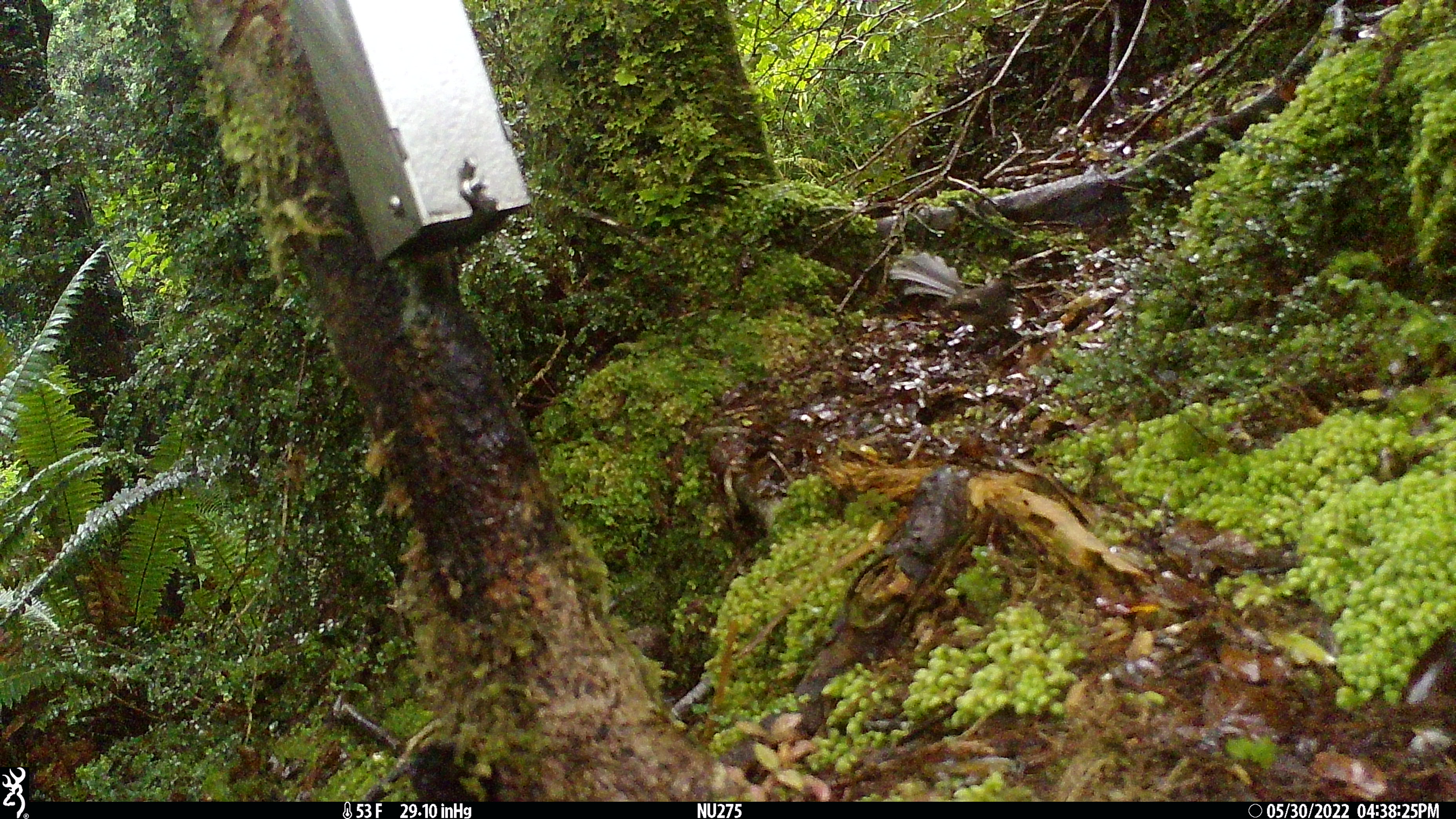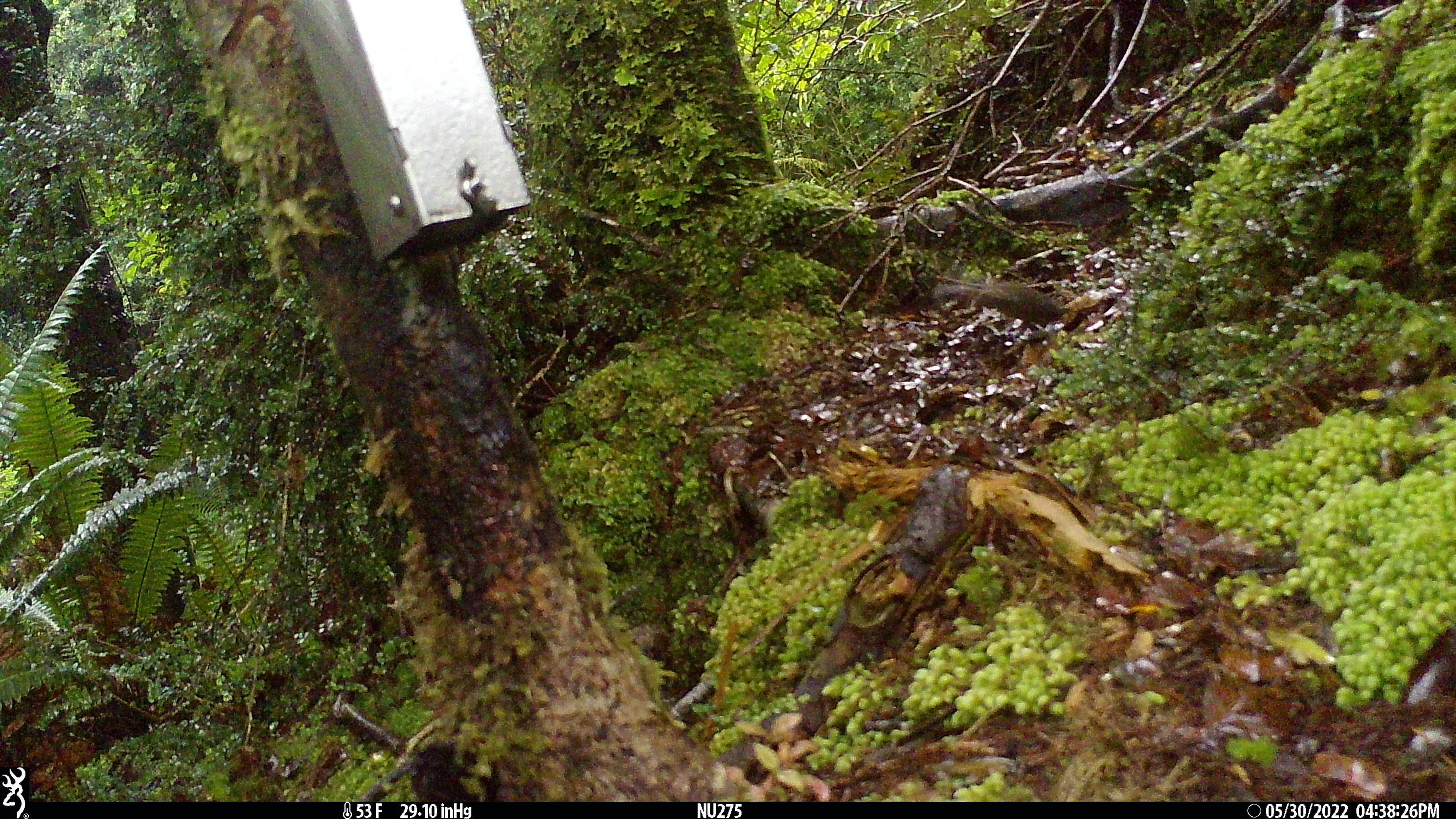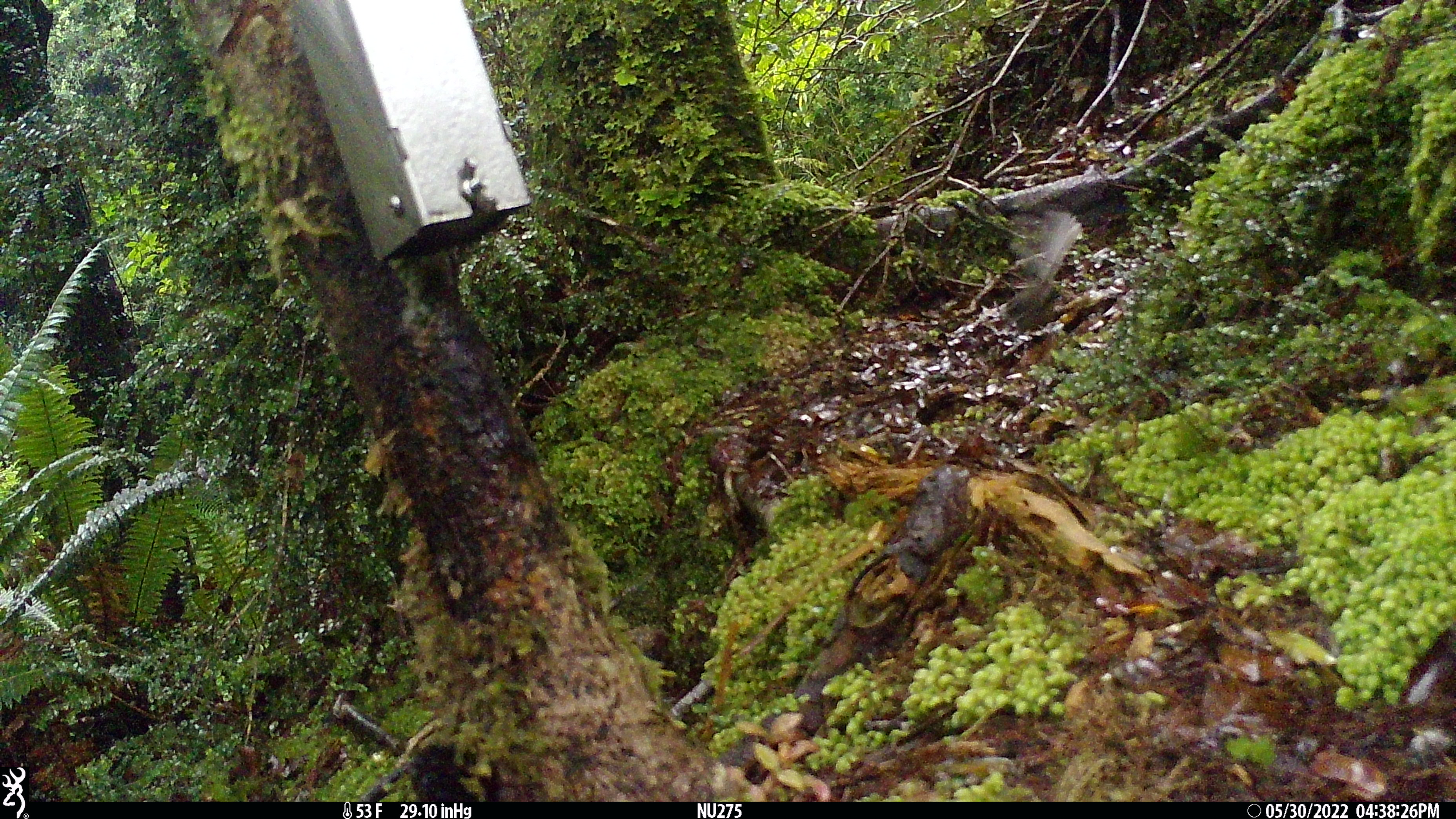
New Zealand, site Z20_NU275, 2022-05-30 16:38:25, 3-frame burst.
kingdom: Animalia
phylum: Chordata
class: Aves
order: Passeriformes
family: Rhipiduridae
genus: Rhipidura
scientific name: Rhipidura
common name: fantails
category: fantail